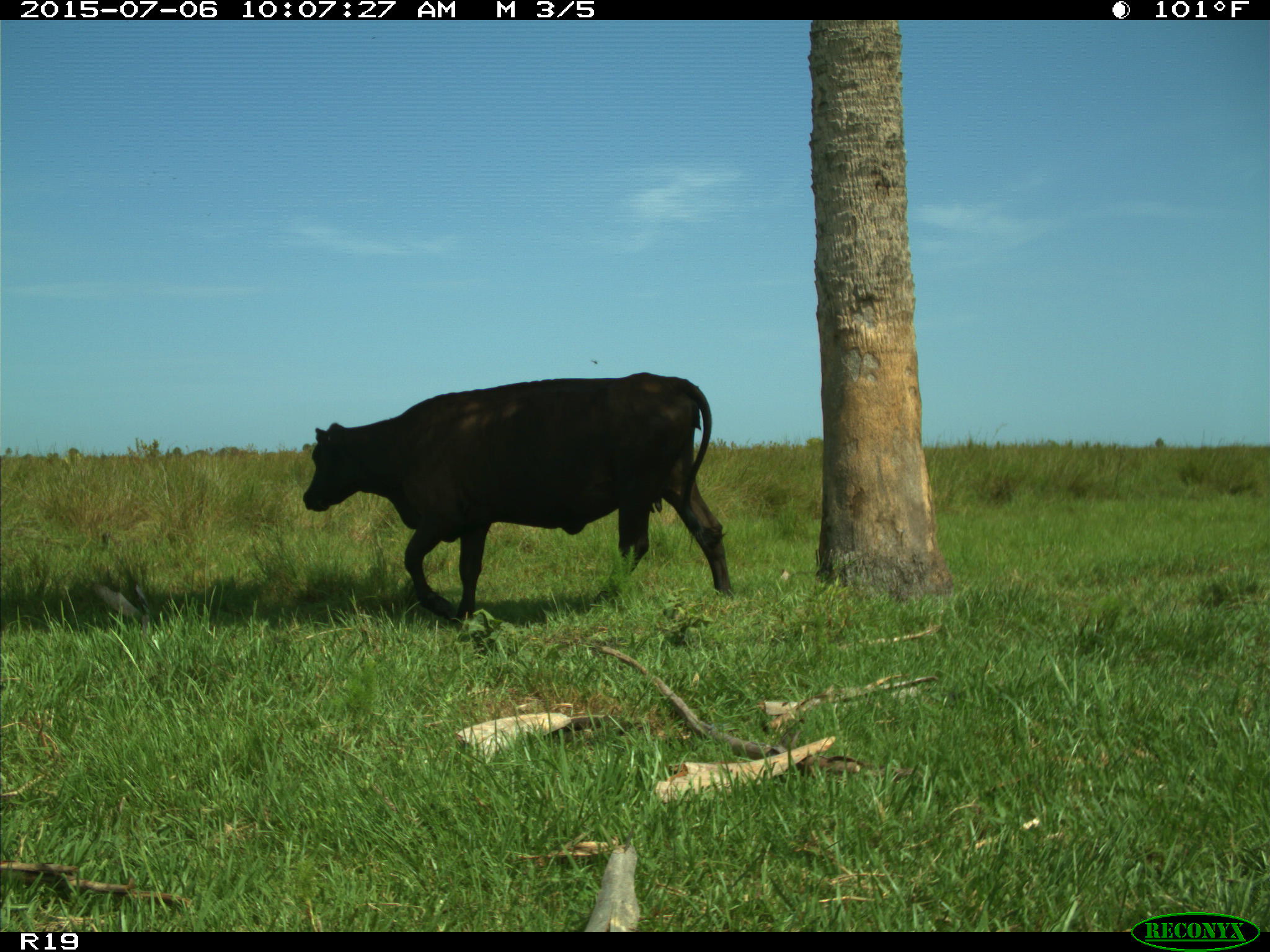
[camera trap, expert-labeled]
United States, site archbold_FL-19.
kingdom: Animalia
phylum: Chordata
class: Mammalia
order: Artiodactyla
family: Bovidae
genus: Bos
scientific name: Bos taurus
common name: domestic cow